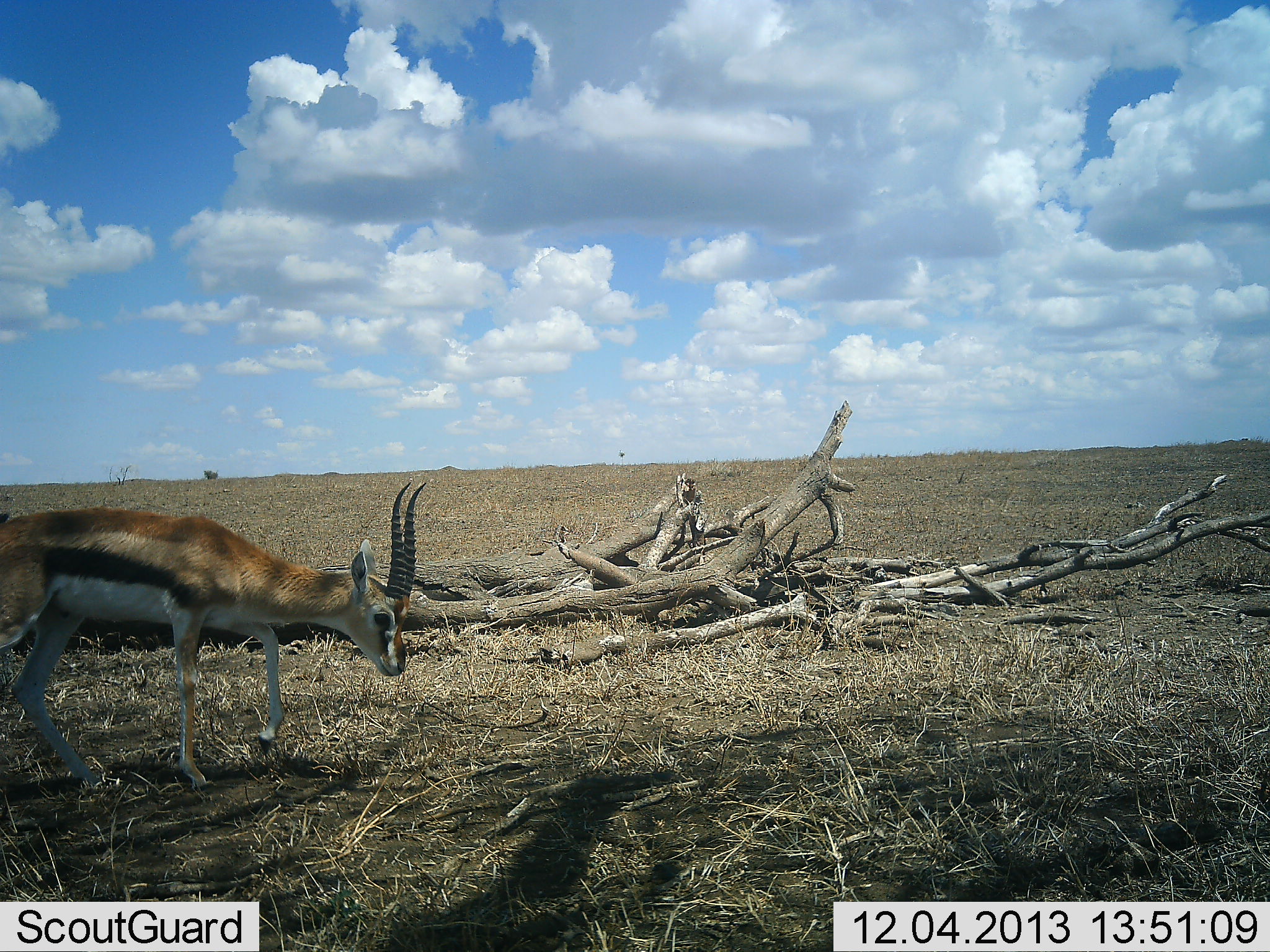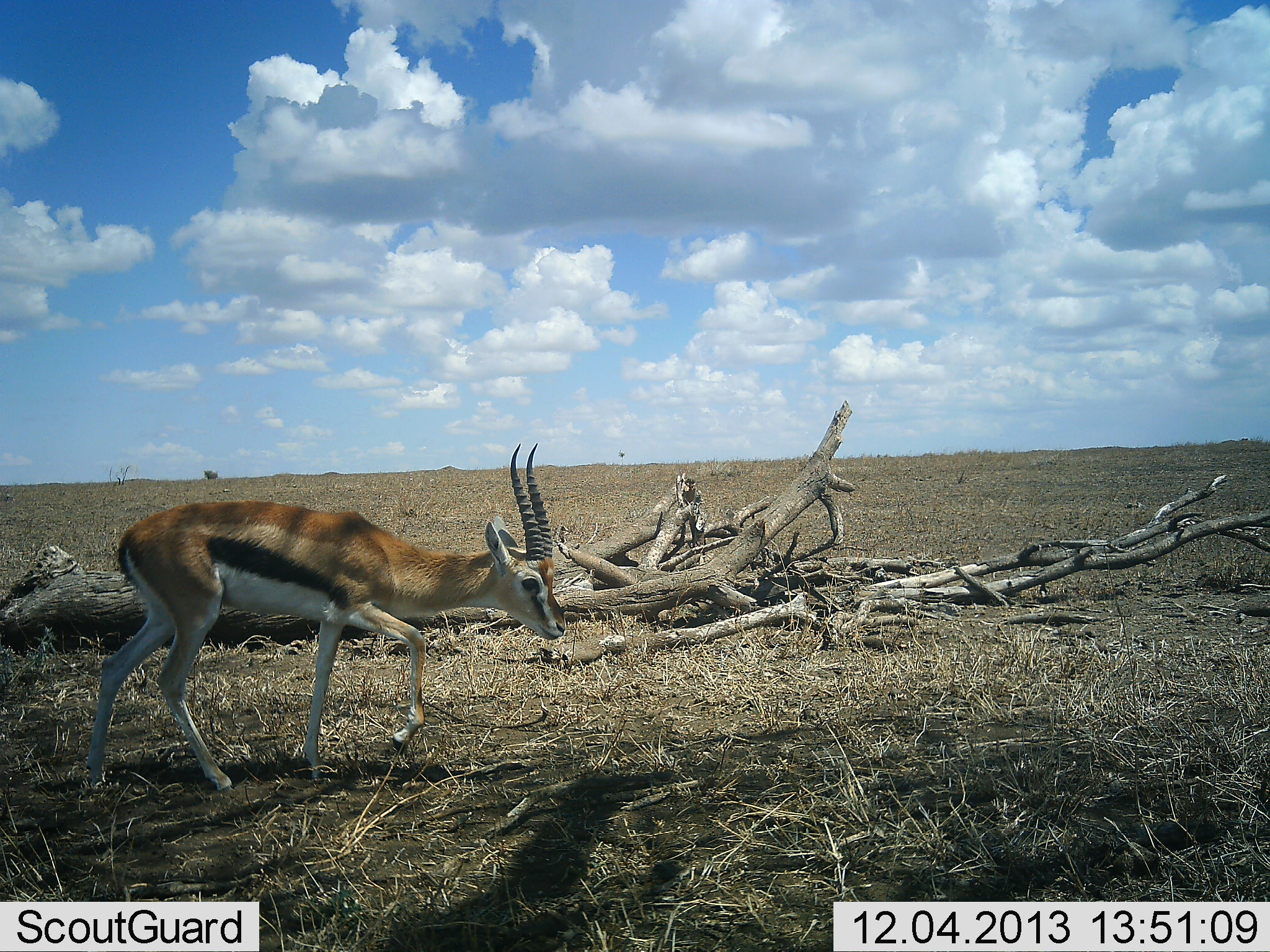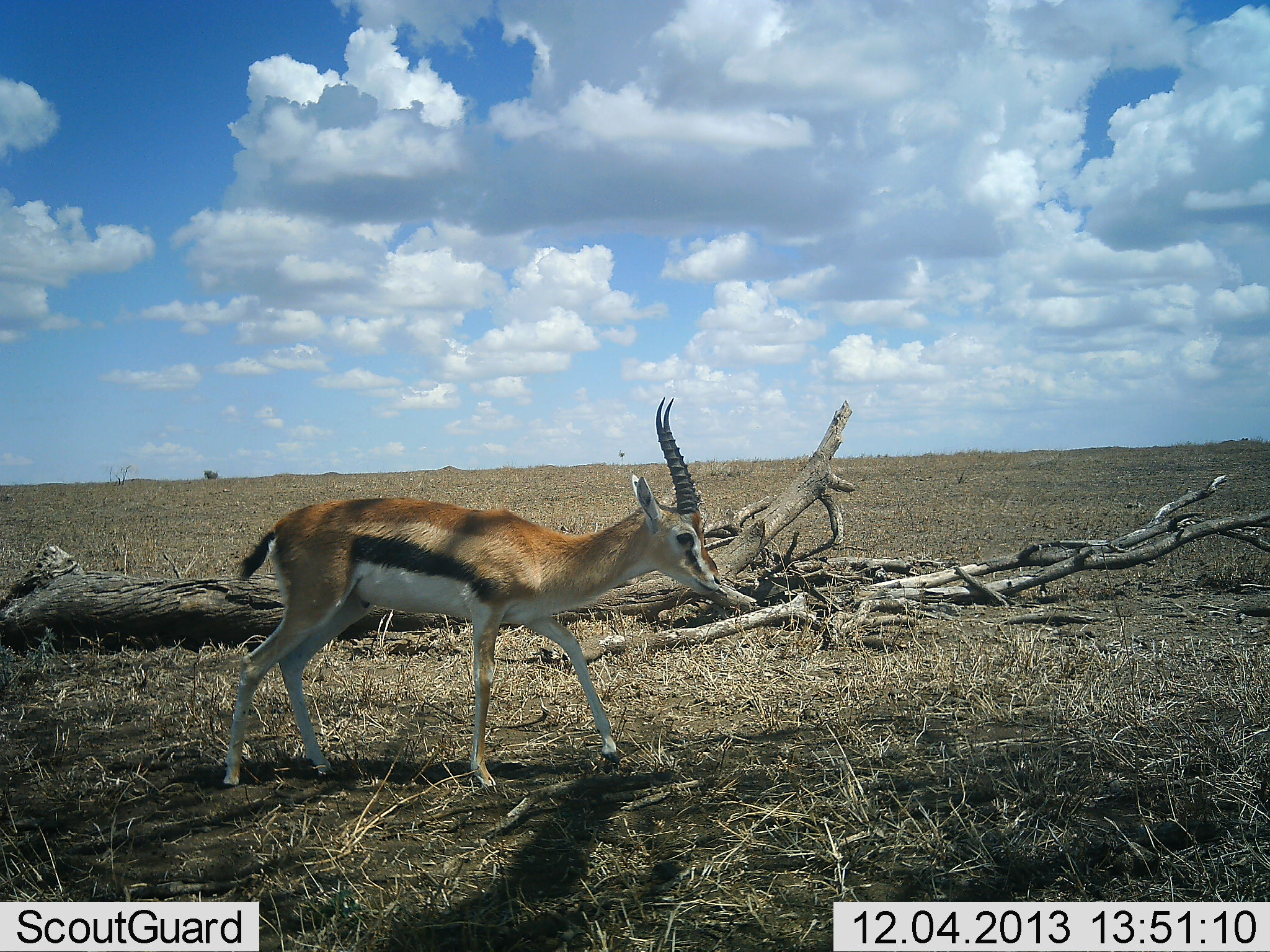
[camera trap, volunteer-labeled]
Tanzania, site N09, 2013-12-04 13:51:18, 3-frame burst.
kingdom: Animalia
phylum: Chordata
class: Mammalia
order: Artiodactyla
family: Bovidae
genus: Eudorcas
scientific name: Eudorcas thomsonii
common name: thomson's gazelle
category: gazellethomsons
Gazellethomsons (thomson's gazelle) (Eudorcas thomsonii), count 1. Behavior (volunteer vote fractions): standing 0%, resting 0%, moving 100%, interacting 0%. Young present (vote fraction): 0%. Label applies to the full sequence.